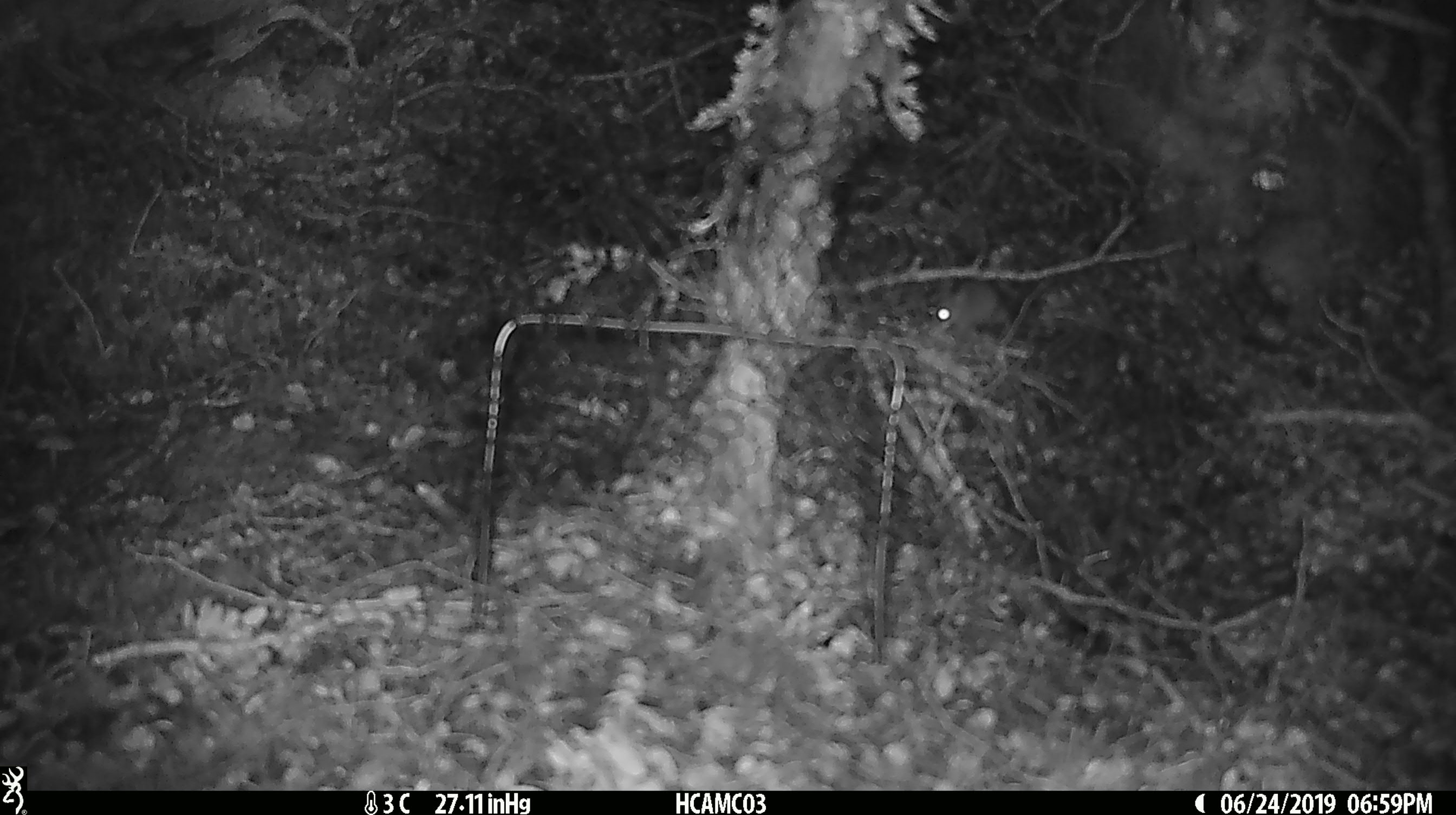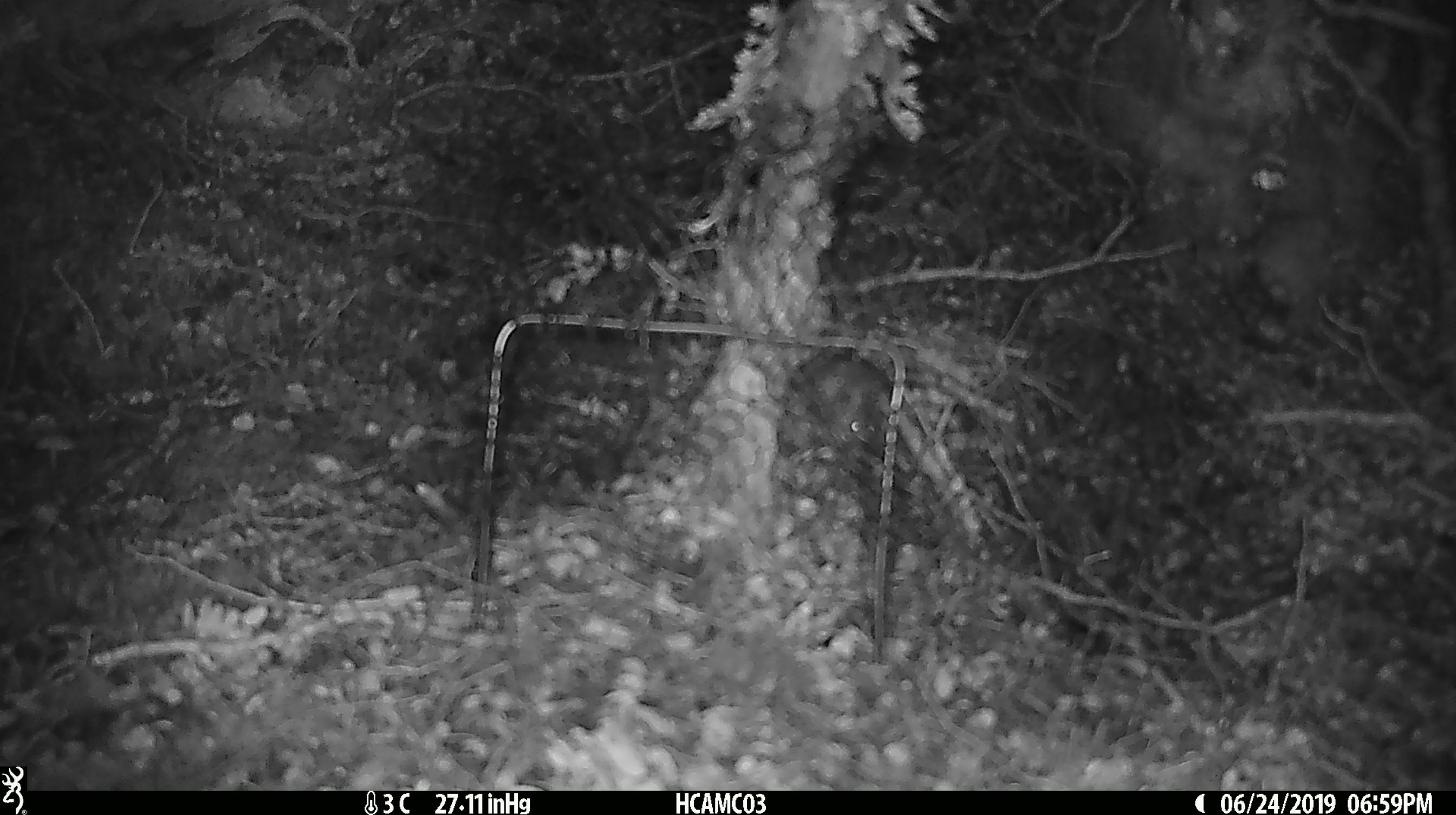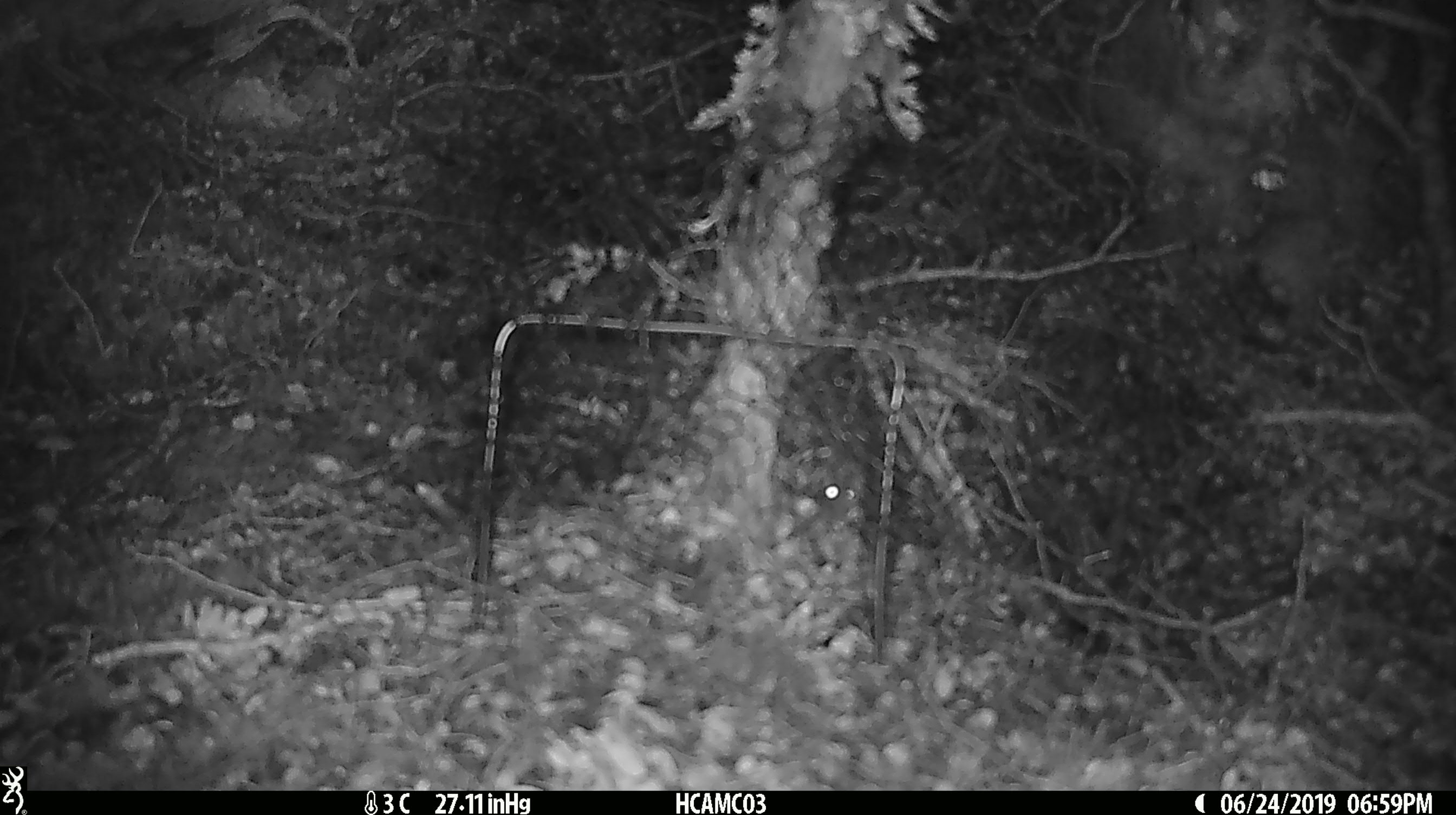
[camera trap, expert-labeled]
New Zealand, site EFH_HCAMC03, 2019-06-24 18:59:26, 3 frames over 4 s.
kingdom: Animalia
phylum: Chordata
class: Mammalia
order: Rodentia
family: Muridae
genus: Mus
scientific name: Mus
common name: mouse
Mouse (Mus).